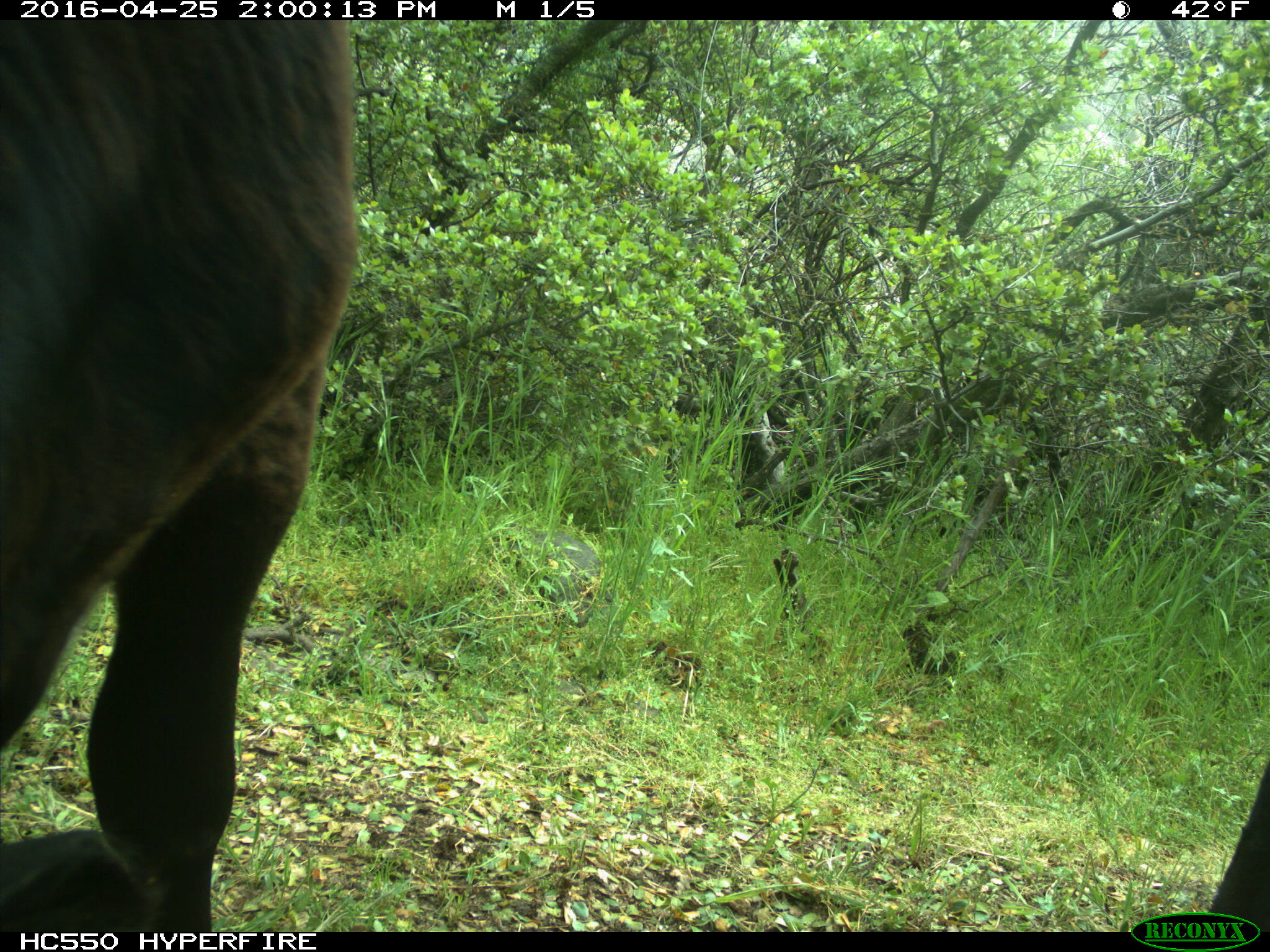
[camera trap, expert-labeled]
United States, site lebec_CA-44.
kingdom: Animalia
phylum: Chordata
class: Mammalia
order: Artiodactyla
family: Bovidae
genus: Bos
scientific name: Bos taurus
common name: domestic cow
Bos taurus (domestic cow).